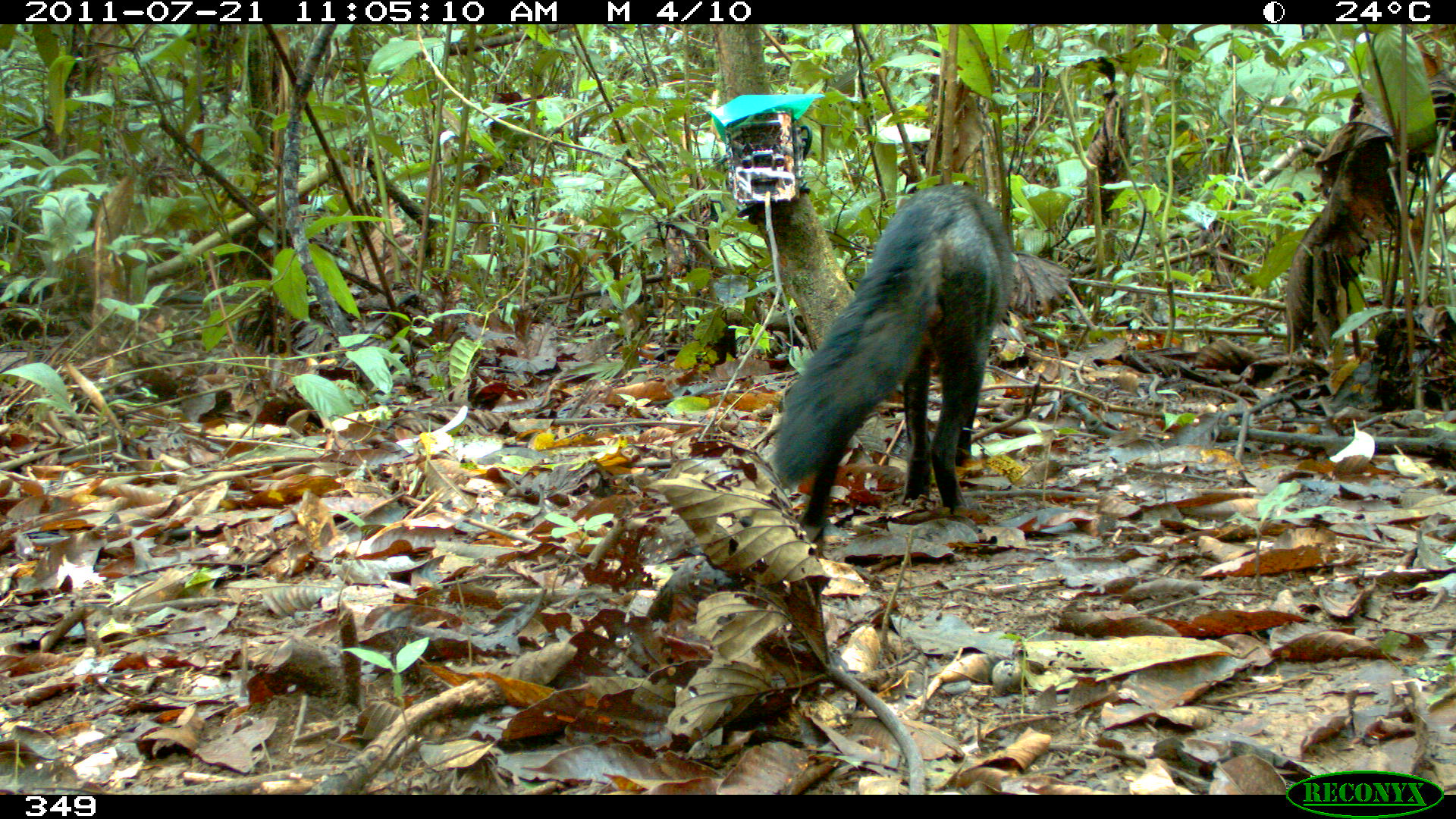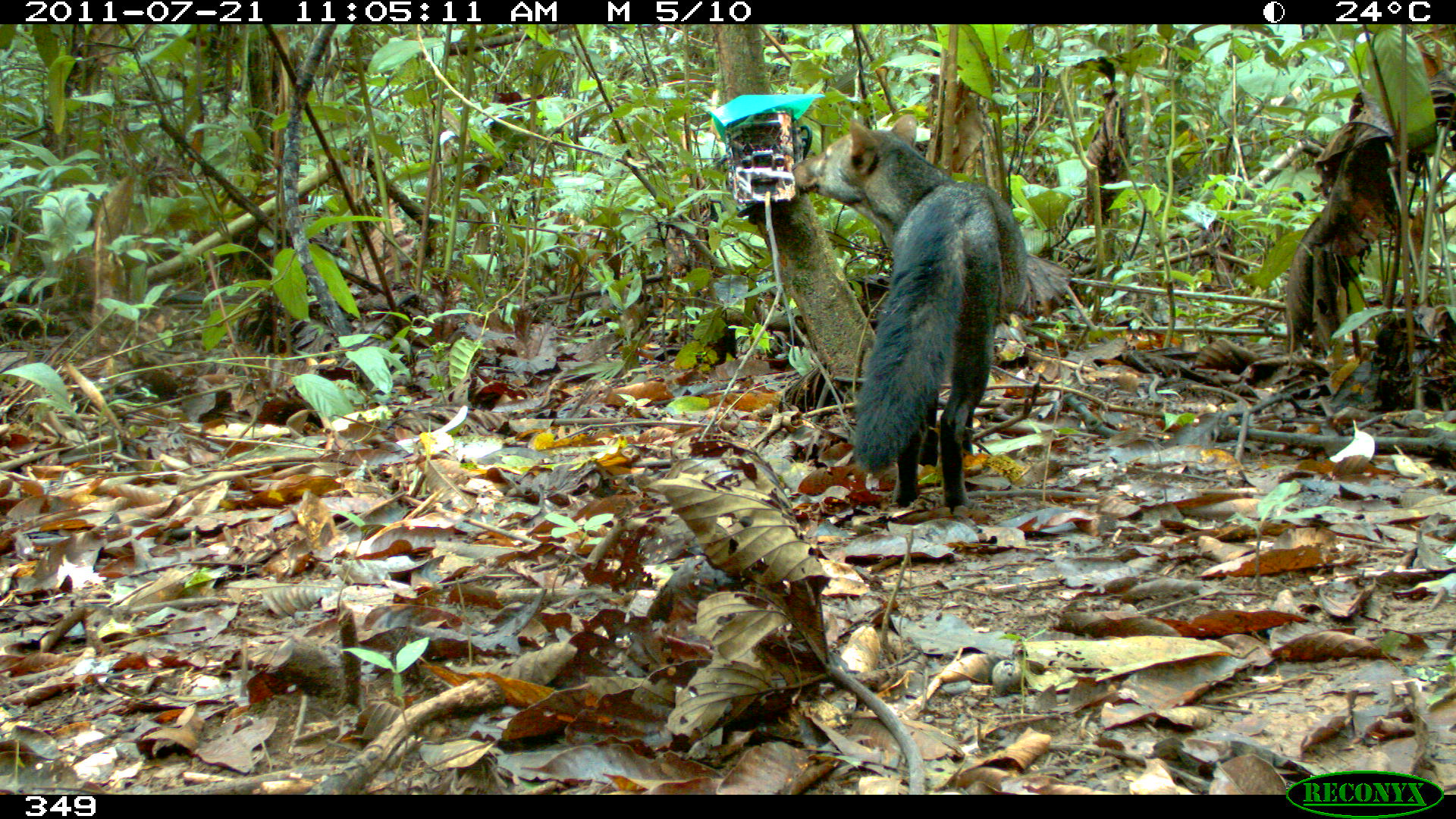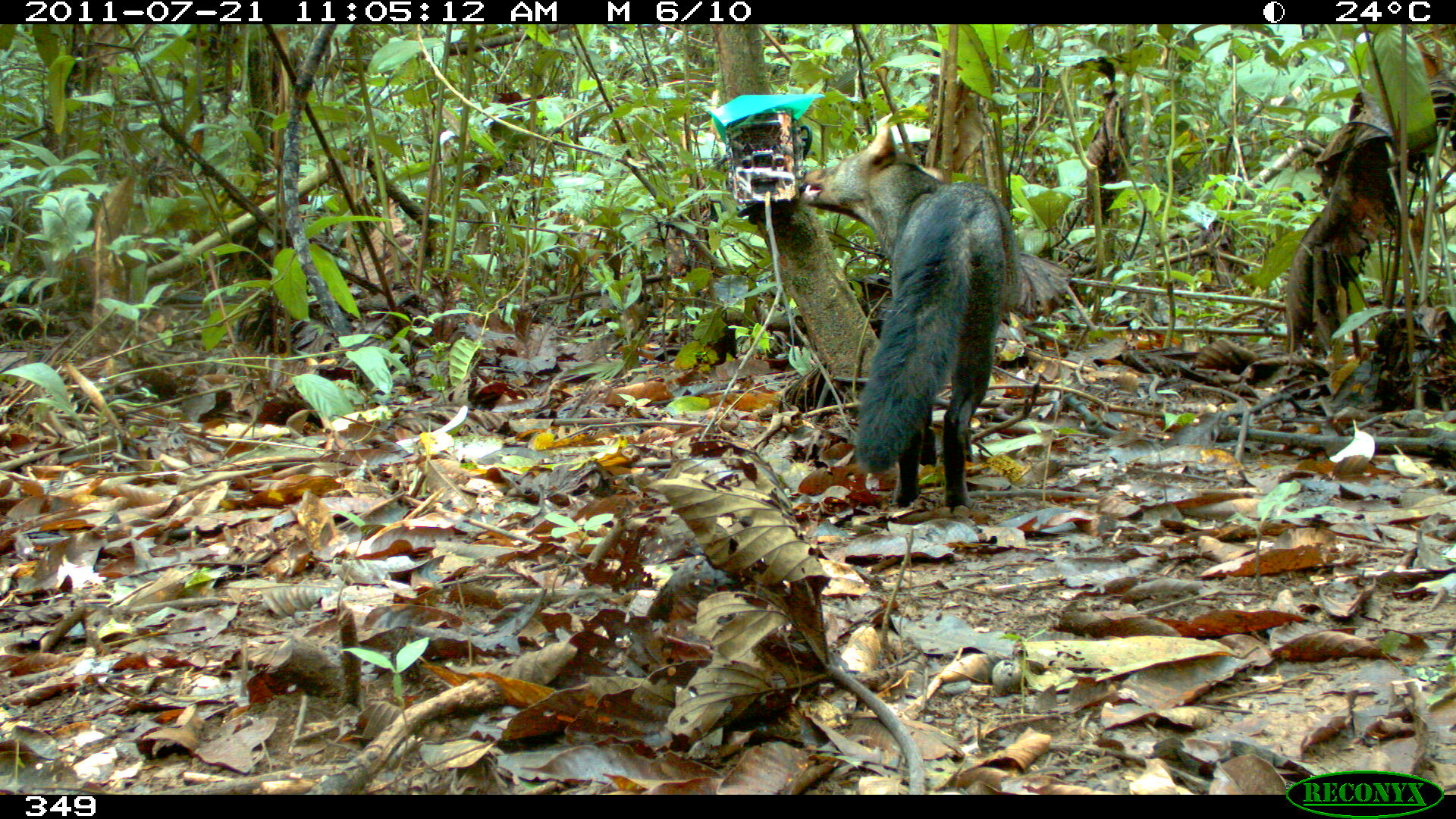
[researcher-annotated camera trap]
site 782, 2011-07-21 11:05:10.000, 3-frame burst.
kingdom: Animalia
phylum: Chordata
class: Mammalia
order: Carnivora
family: Canidae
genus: Atelocynus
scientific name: Atelocynus microtis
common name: short-eared dog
Atelocynus microtis (short-eared dog).